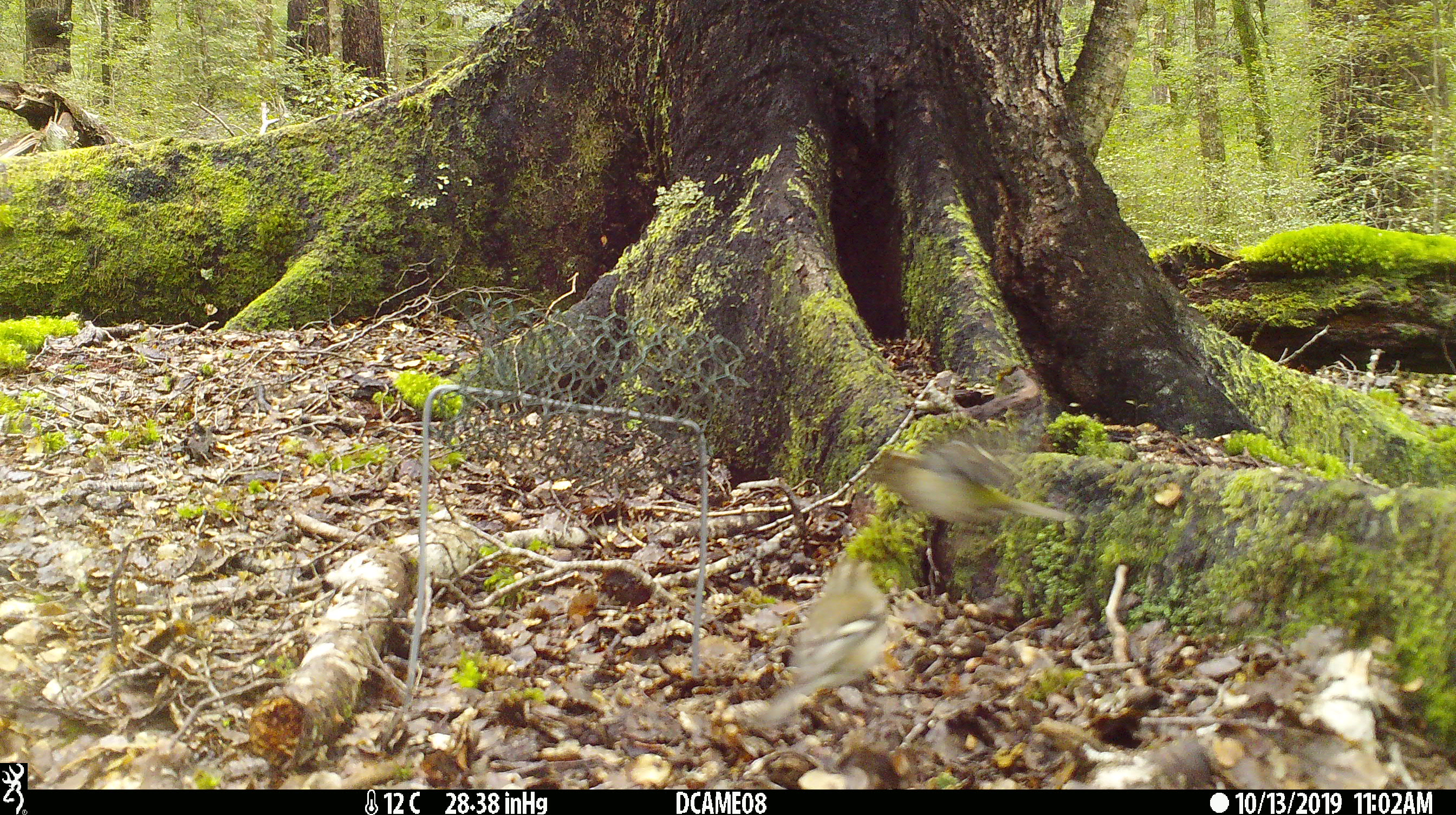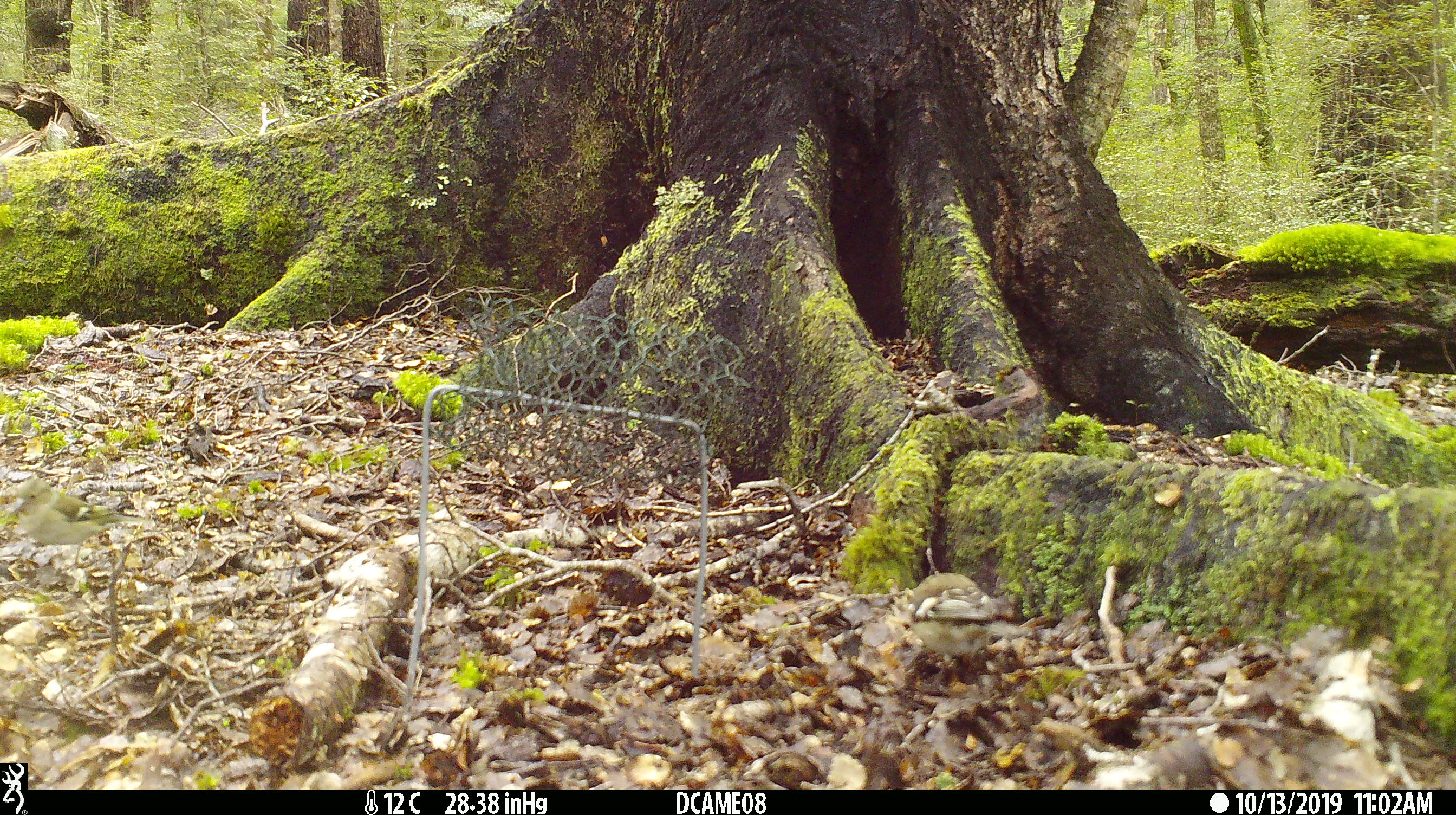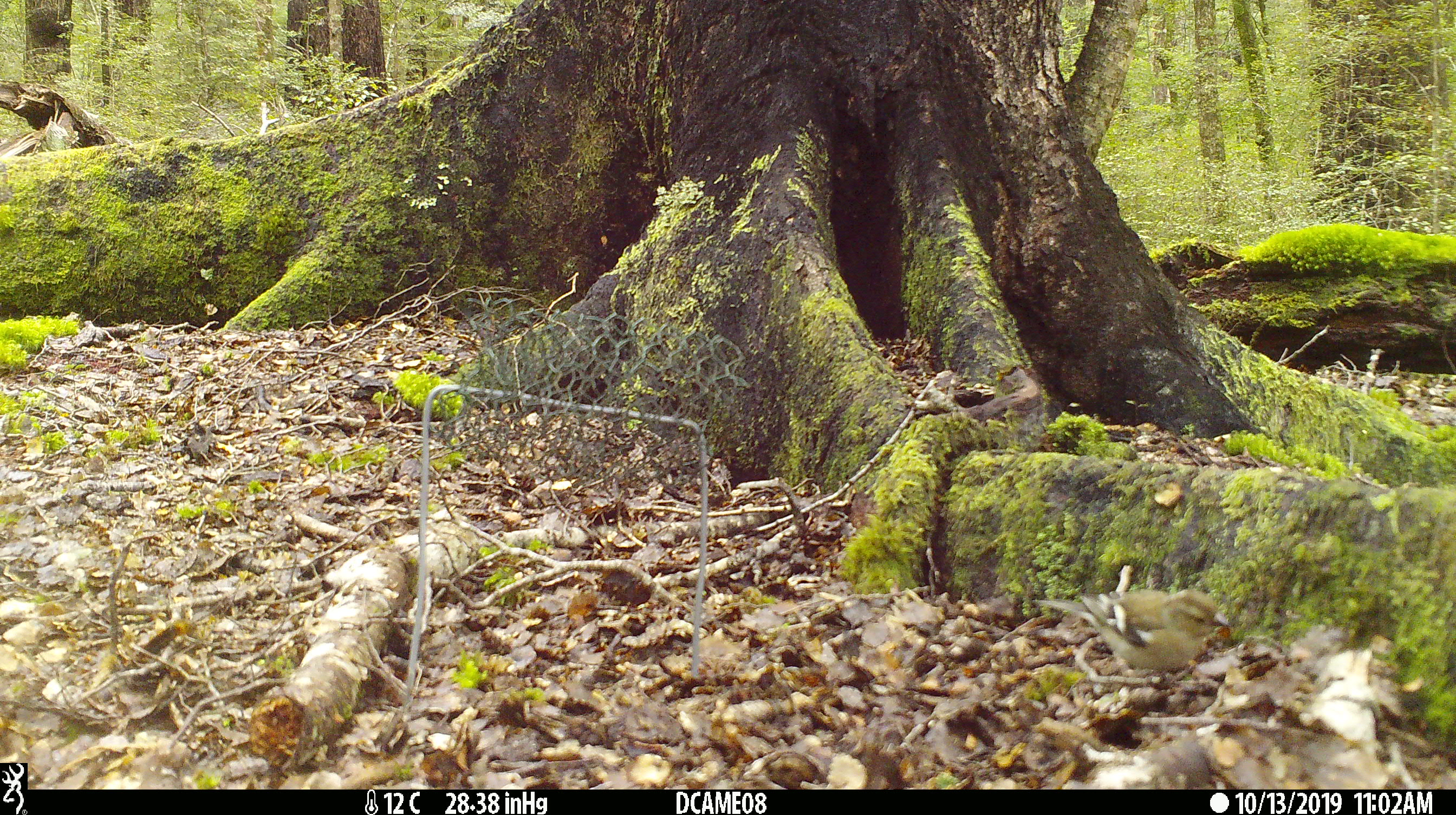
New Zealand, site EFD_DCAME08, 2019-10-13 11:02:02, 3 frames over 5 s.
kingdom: Animalia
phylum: Chordata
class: Aves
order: Passeriformes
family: Fringillidae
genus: Fringilla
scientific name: Fringilla coelebs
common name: common chaffinch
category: chaffinch